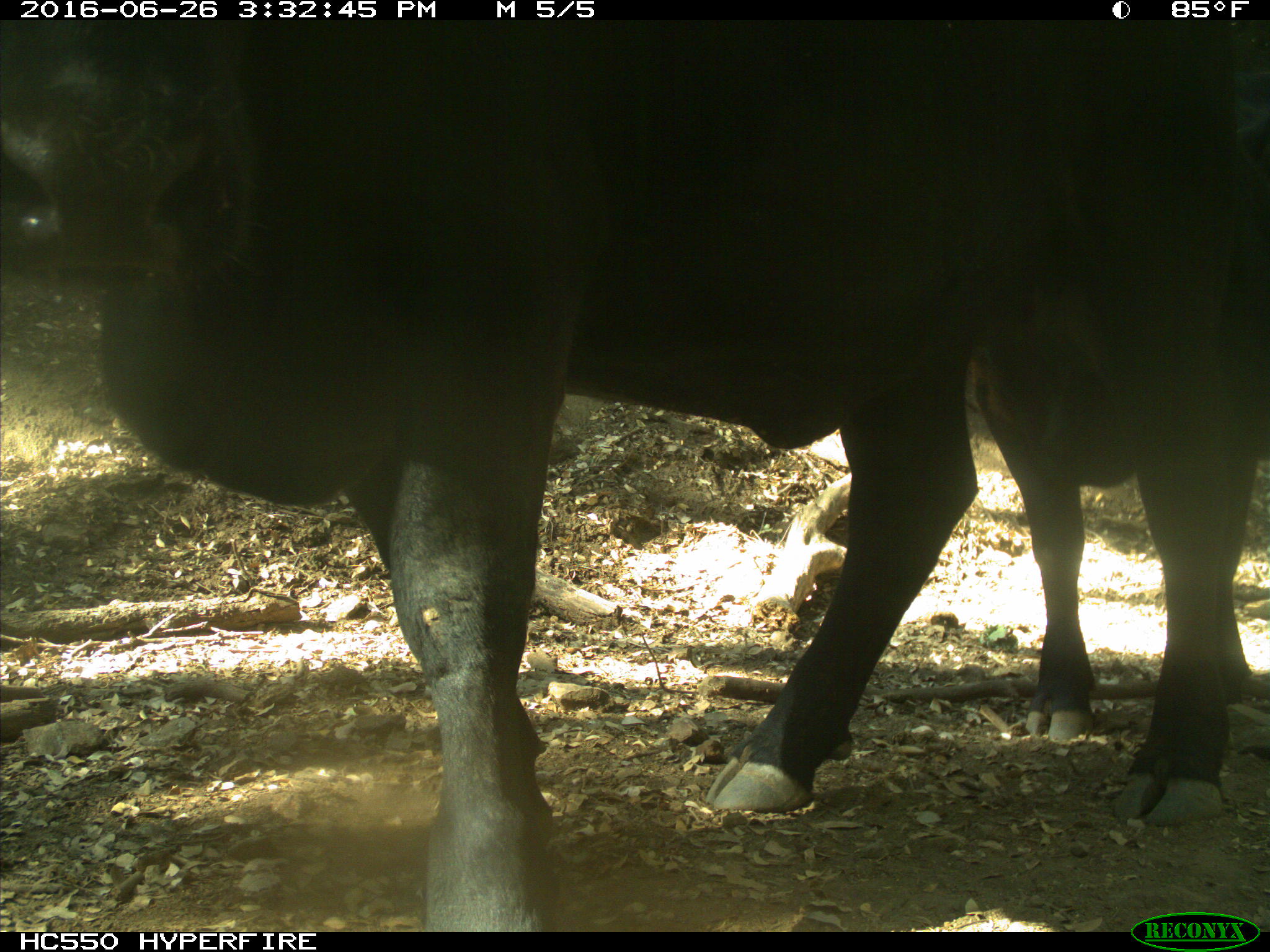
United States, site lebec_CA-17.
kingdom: Animalia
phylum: Chordata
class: Mammalia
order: Artiodactyla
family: Bovidae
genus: Bos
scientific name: Bos taurus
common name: domestic cow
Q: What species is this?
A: Bos taurus (domestic cow).